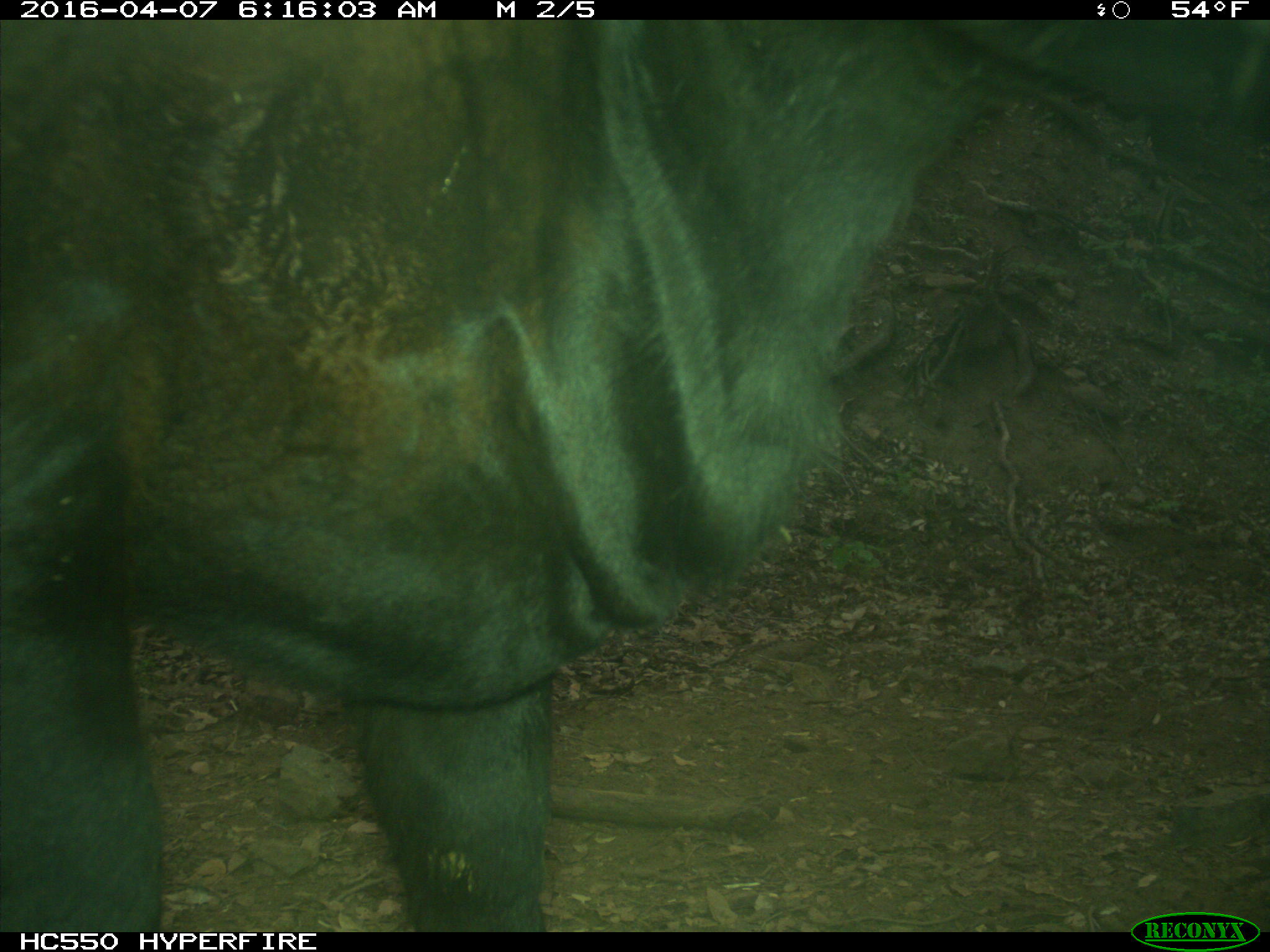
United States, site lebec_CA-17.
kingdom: Animalia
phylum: Chordata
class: Mammalia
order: Artiodactyla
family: Bovidae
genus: Bos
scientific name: Bos taurus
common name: domestic cow